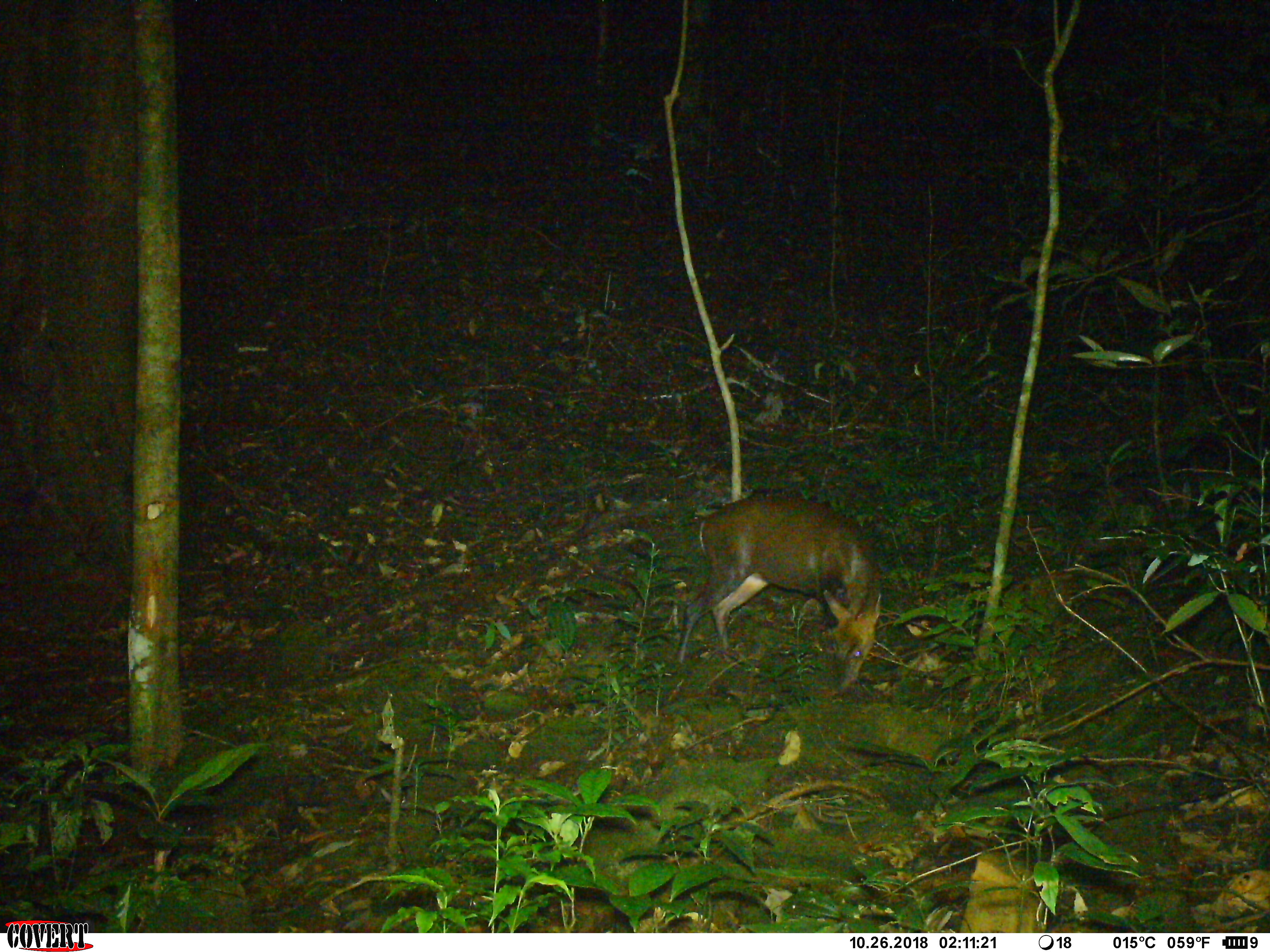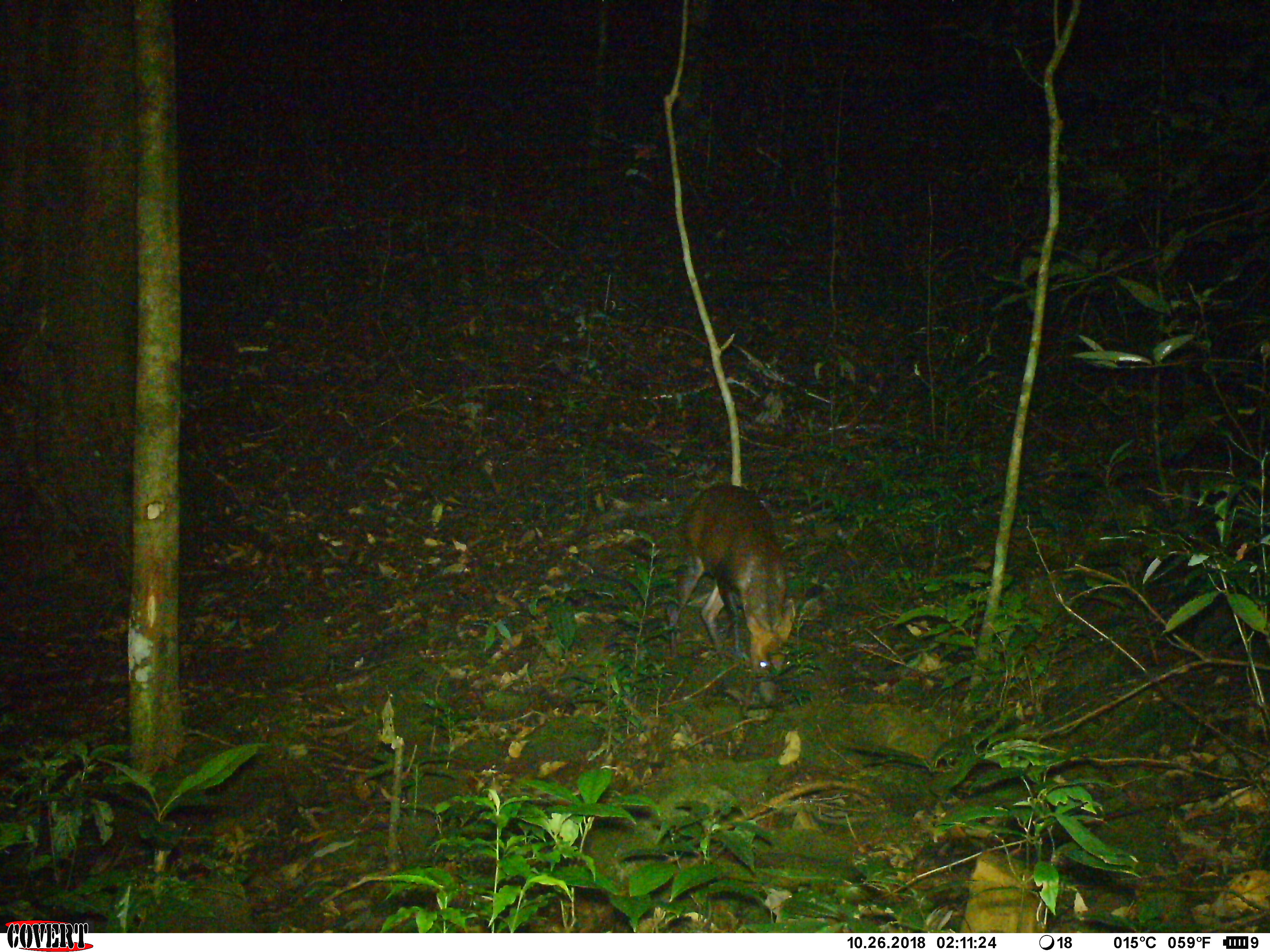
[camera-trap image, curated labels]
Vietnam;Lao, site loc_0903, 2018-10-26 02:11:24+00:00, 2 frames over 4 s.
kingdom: Animalia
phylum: Chordata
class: Mammalia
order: Artiodactyla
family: Cervidae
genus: Muntiacus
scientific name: Muntiacus rooseveltorum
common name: roosevelt's muntjac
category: roosevelts muntjac group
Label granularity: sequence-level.